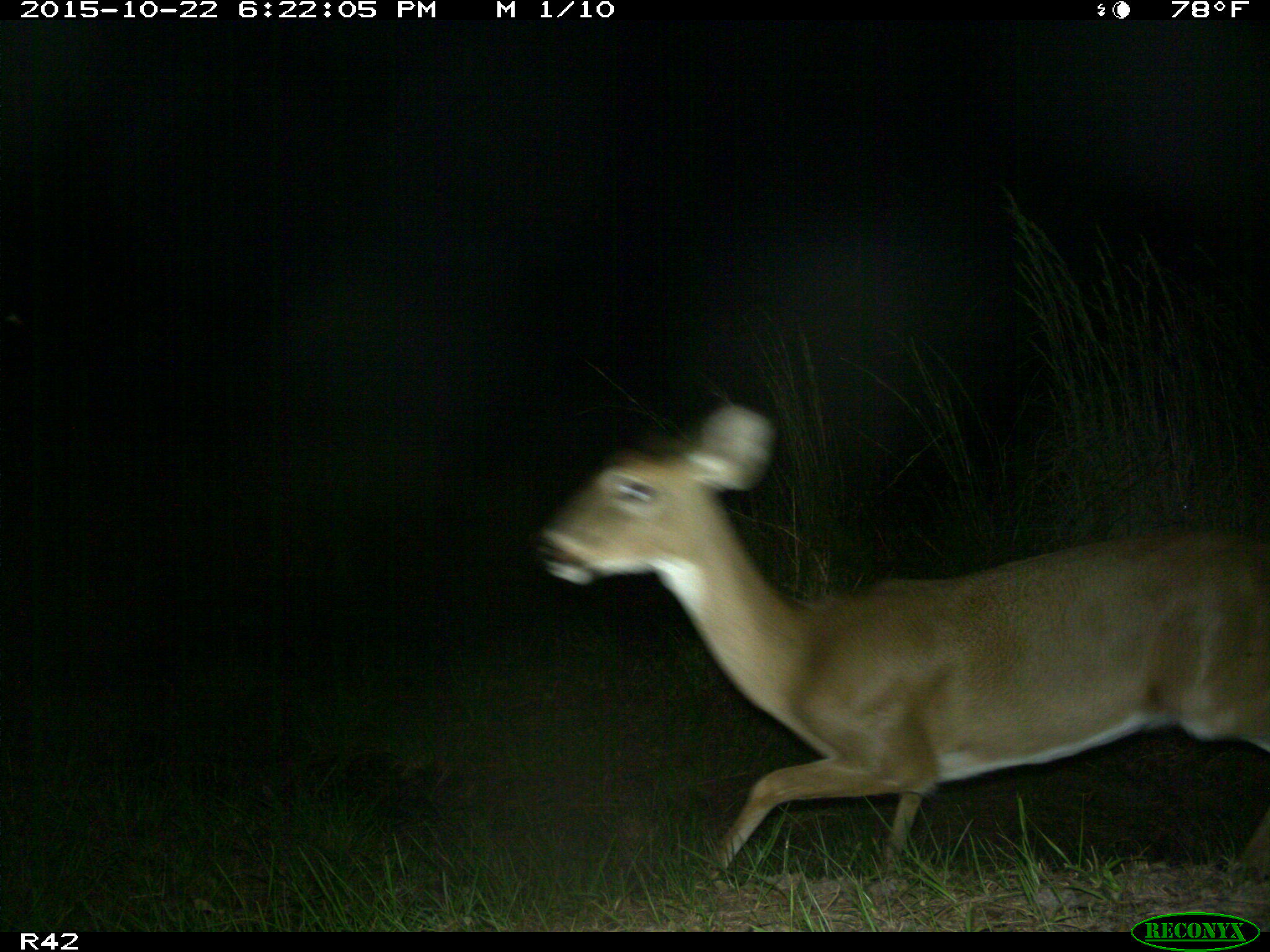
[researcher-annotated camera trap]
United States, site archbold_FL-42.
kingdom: Animalia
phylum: Chordata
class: Mammalia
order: Artiodactyla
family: Cervidae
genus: Odocoileus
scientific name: Odocoileus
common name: deer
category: unidentified deer